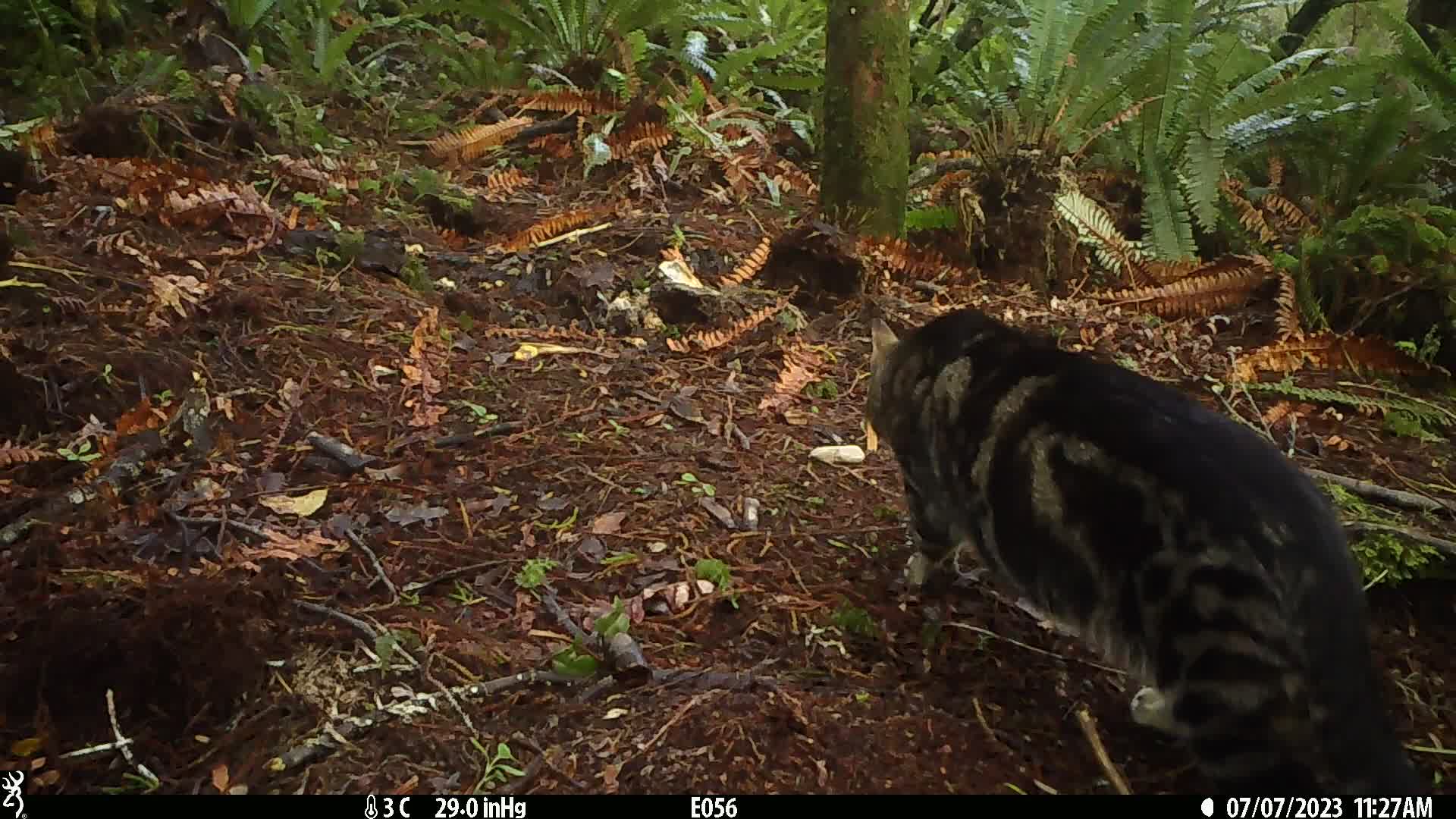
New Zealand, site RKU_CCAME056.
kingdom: Animalia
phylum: Chordata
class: Mammalia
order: Carnivora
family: Felidae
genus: Felis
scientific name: Felis catus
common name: domestic cat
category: cat